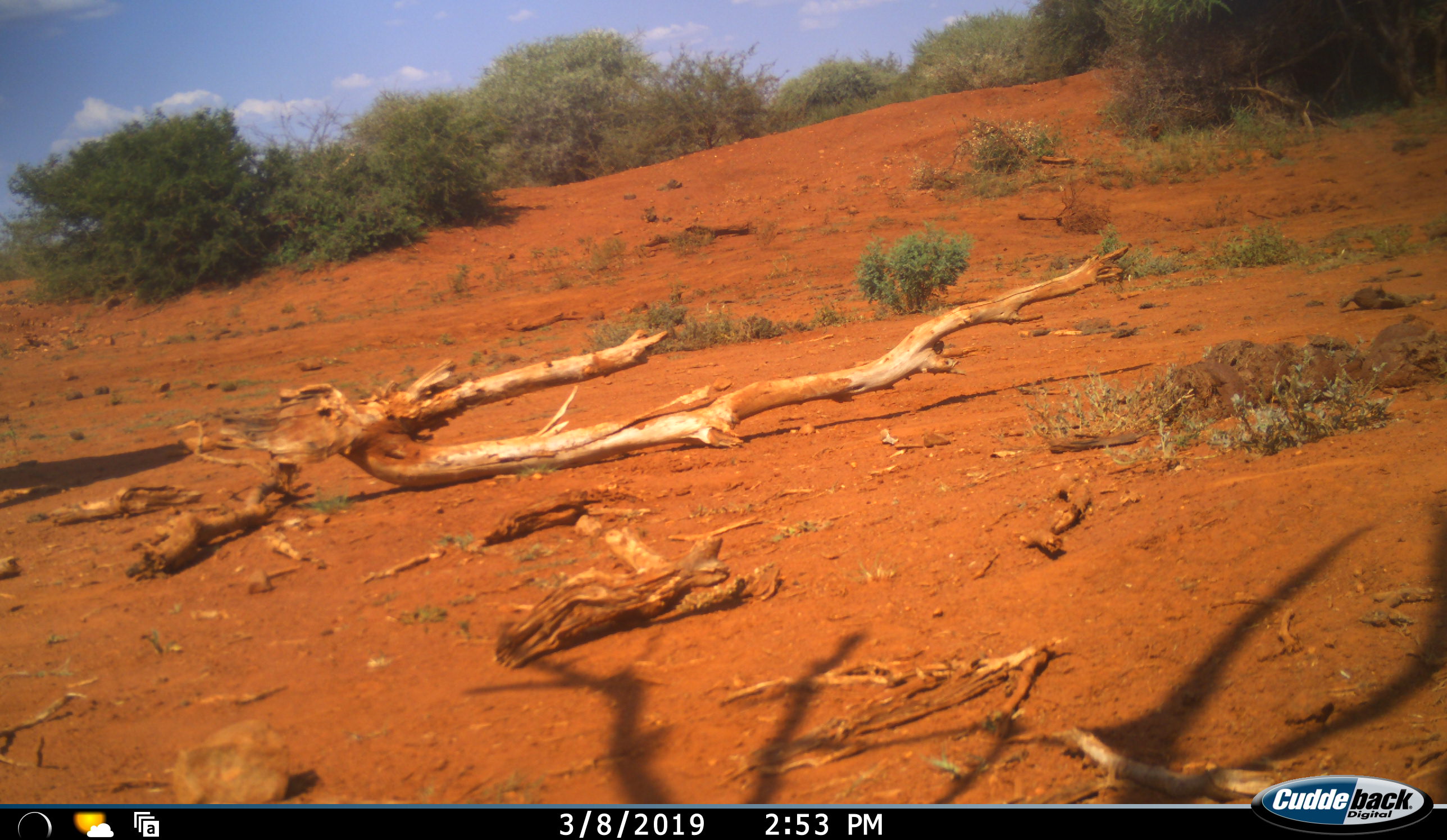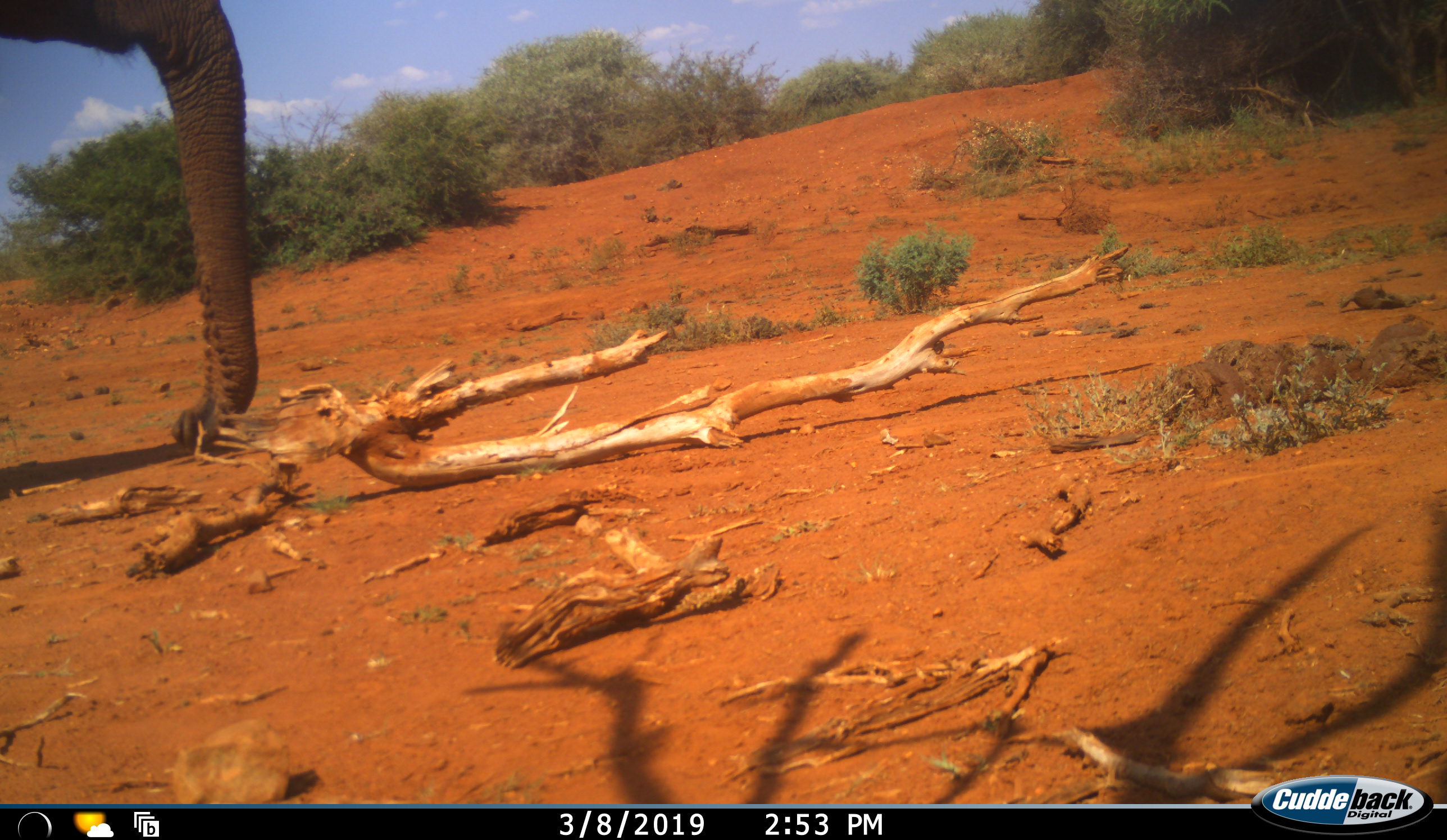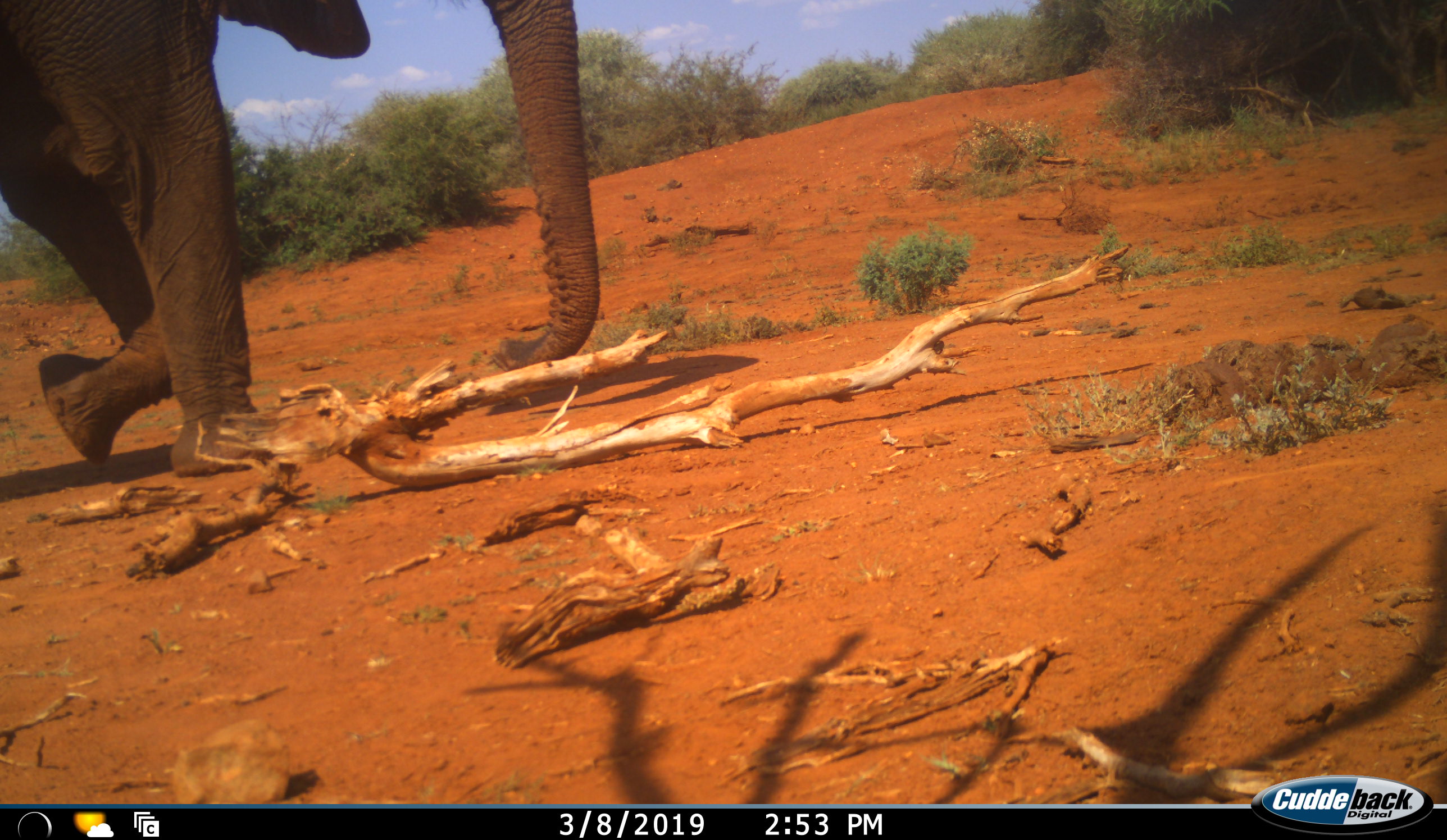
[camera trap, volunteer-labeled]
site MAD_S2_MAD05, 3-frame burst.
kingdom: Animalia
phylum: Chordata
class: Mammalia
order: Proboscidea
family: Elephantidae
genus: Loxodonta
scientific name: Loxodonta africana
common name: african bush elephant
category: elephant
Elephant (african bush elephant) (Loxodonta africana), count 1. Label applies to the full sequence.